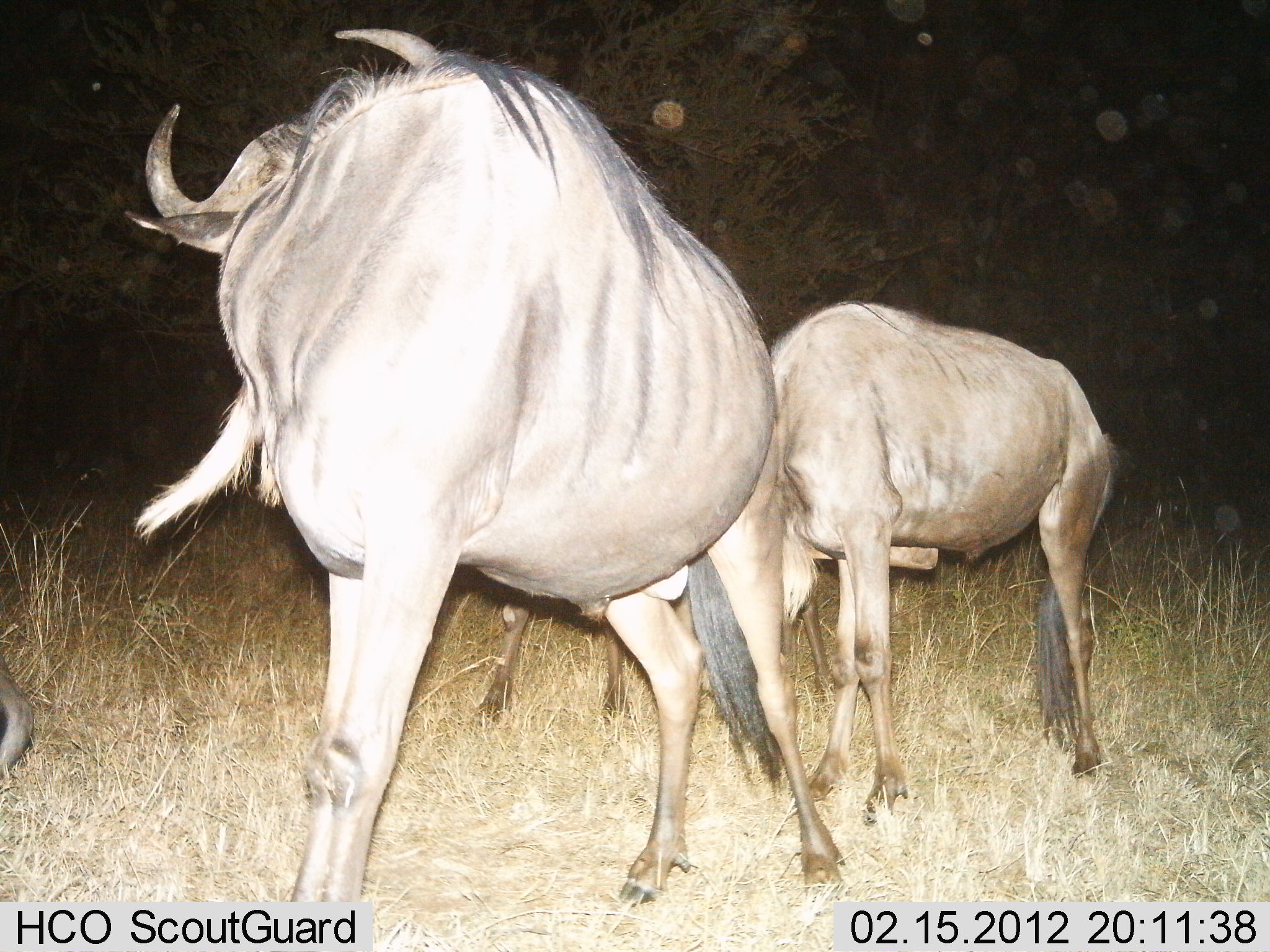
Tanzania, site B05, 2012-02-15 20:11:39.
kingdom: Animalia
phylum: Chordata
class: Mammalia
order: Artiodactyla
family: Bovidae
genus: Connochaetes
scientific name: Connochaetes taurinus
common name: blue wildebeest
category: wildebeest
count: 3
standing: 88%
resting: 0%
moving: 6%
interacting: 6%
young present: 18%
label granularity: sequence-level